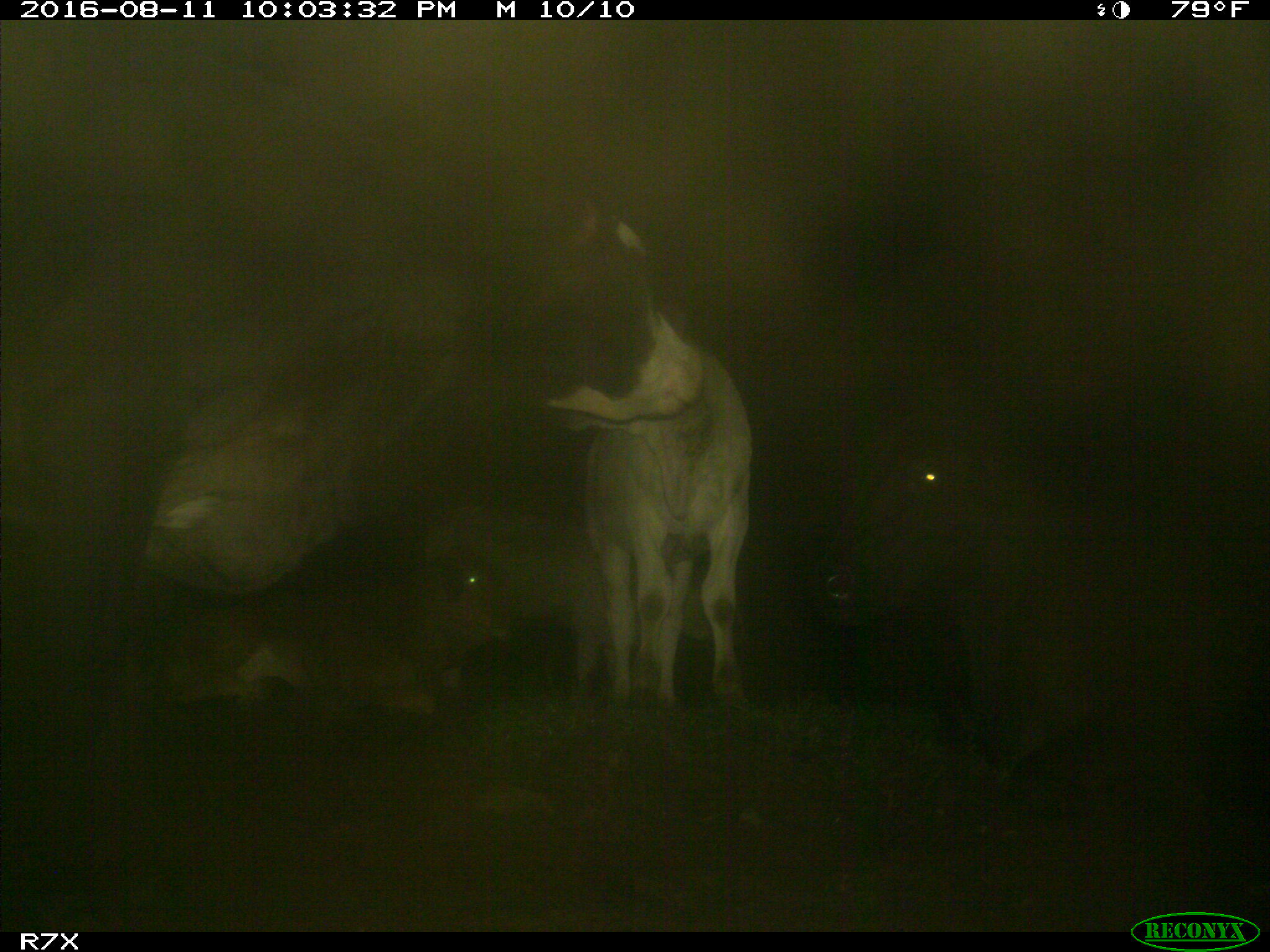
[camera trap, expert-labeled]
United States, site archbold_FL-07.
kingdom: Animalia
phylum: Chordata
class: Mammalia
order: Artiodactyla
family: Bovidae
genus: Bos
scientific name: Bos taurus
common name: domestic cow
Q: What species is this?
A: Bos taurus (domestic cow).